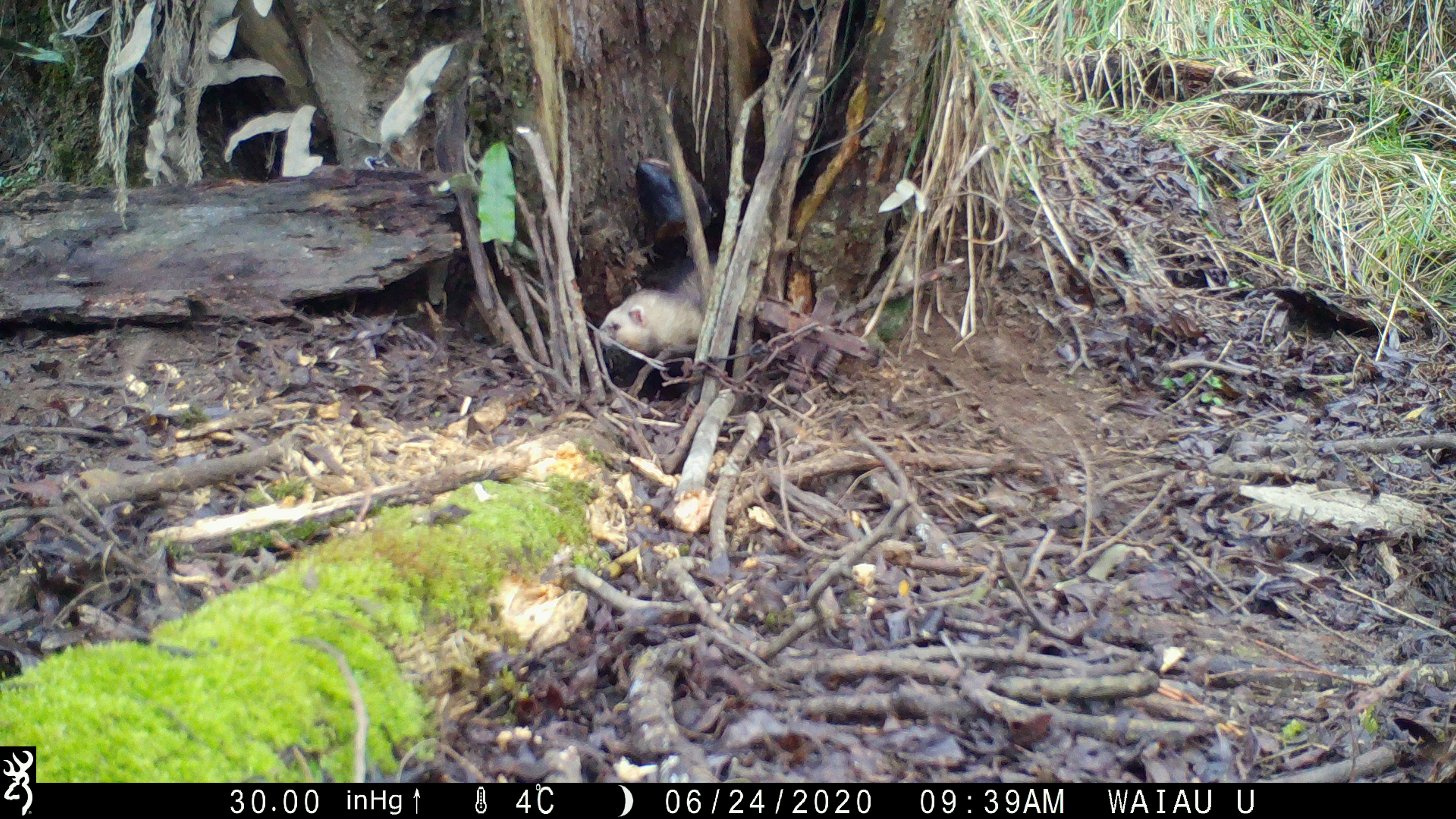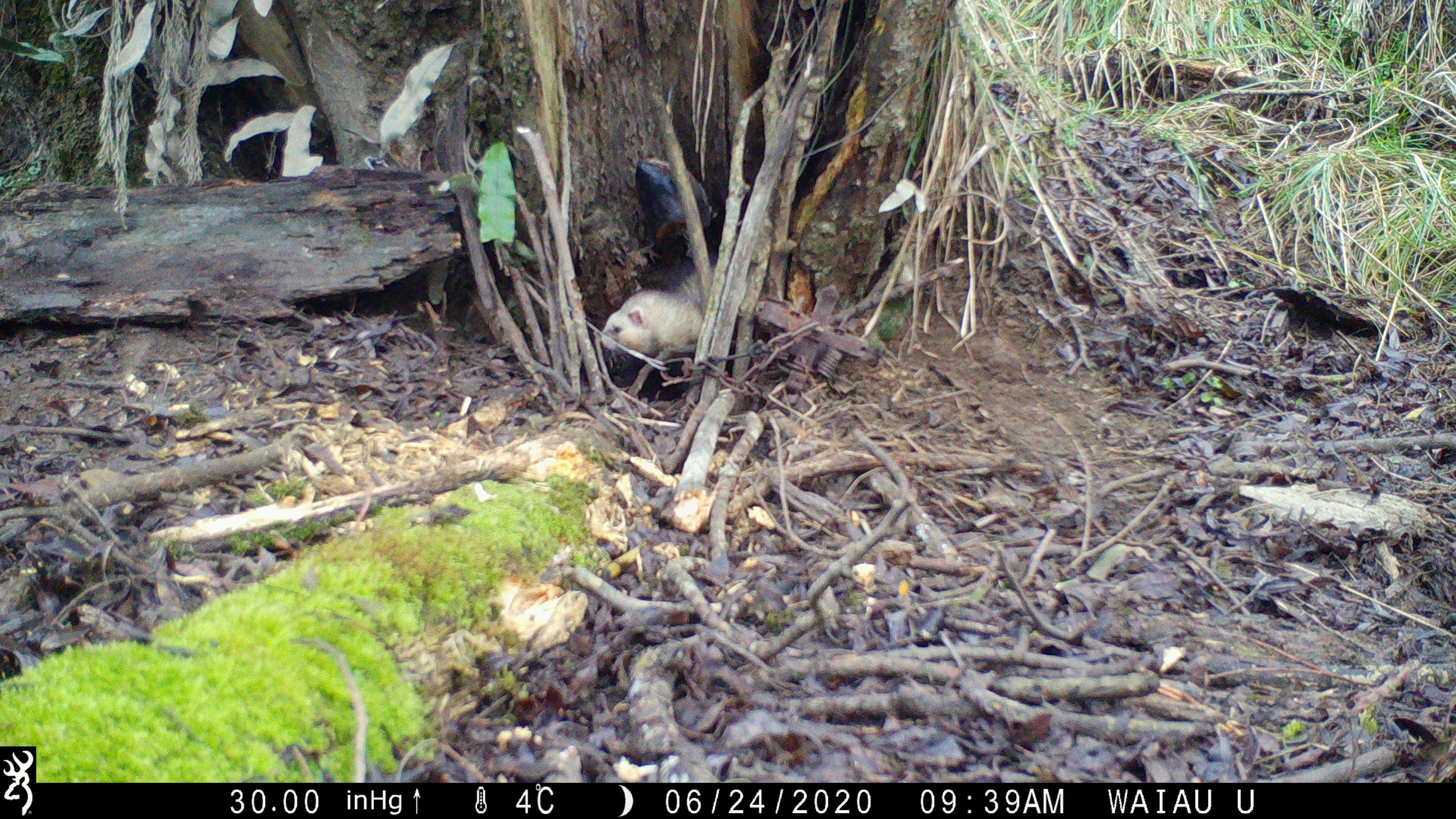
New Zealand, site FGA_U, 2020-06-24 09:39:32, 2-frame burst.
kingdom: Animalia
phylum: Chordata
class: Mammalia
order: Carnivora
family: Mustelidae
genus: Mustela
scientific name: Mustela furo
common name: ferret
Ferret (Mustela furo).